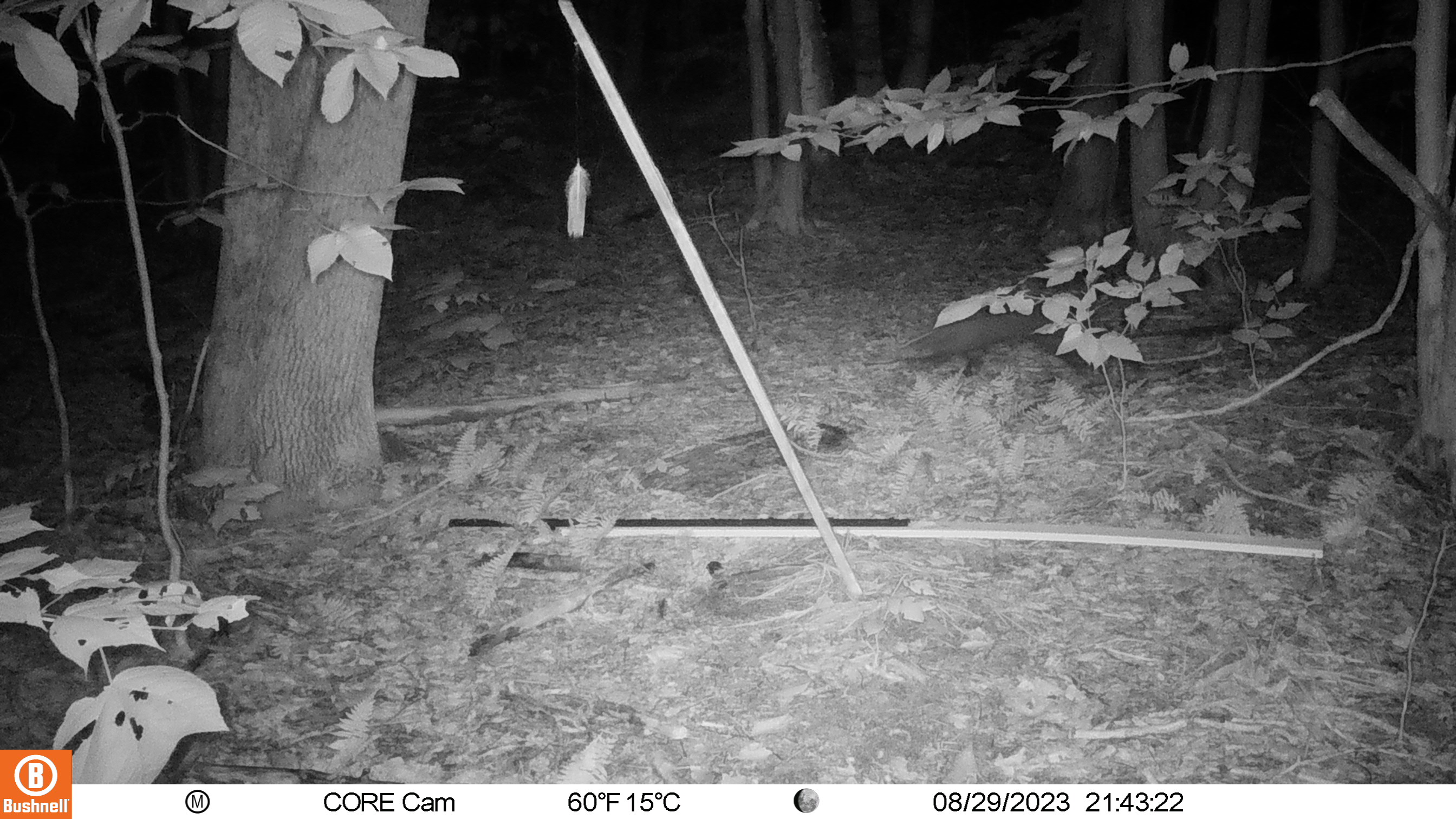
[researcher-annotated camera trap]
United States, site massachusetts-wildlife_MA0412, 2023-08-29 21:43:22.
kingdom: Animalia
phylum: Chordata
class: Mammalia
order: Carnivora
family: Mustelidae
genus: Pekania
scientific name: Pekania pennanti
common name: fisher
Fisher (Pekania pennanti).